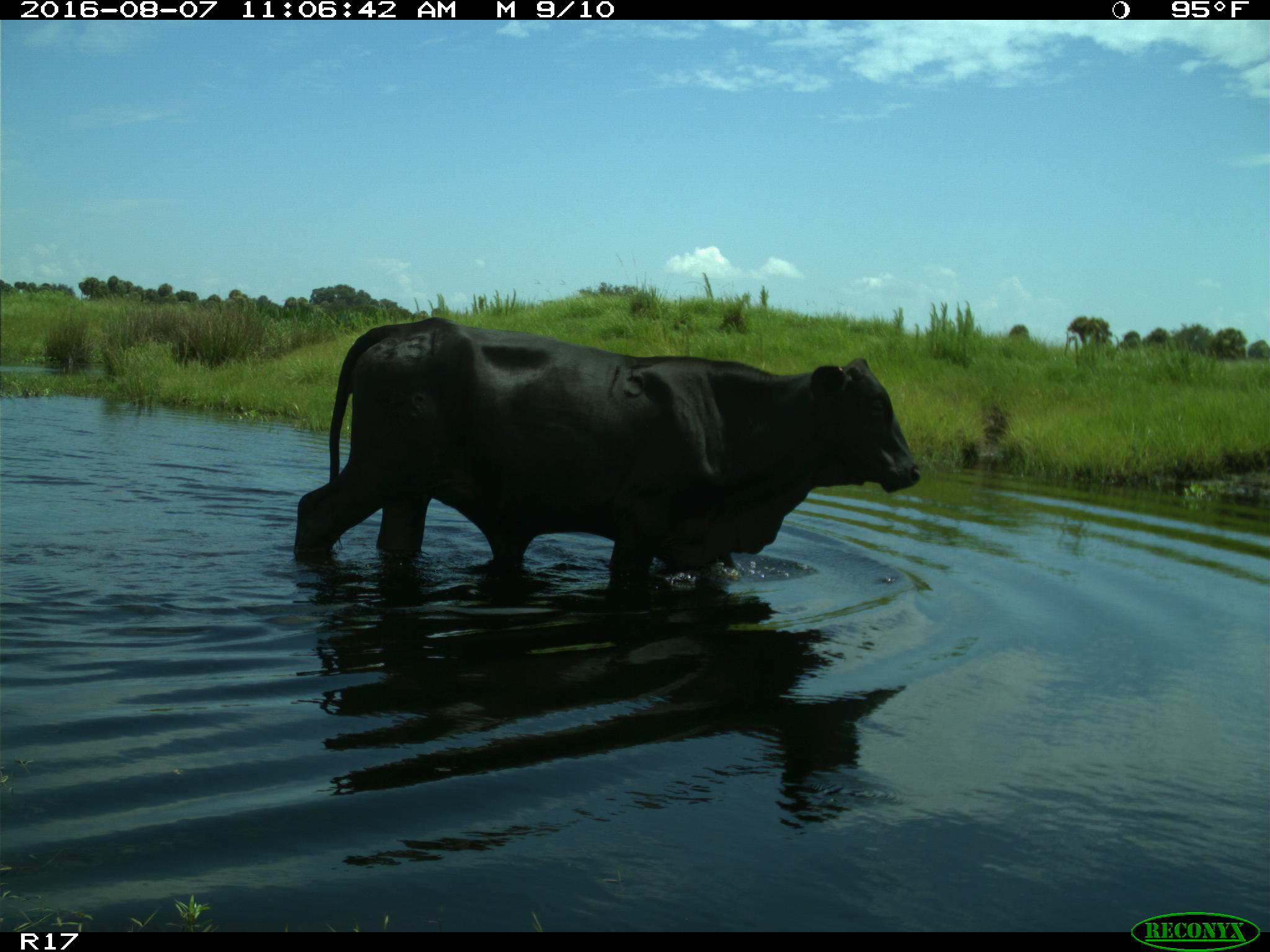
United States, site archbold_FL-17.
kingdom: Animalia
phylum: Chordata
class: Mammalia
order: Artiodactyla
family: Bovidae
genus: Bos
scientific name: Bos taurus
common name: domestic cow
Bos taurus (domestic cow).